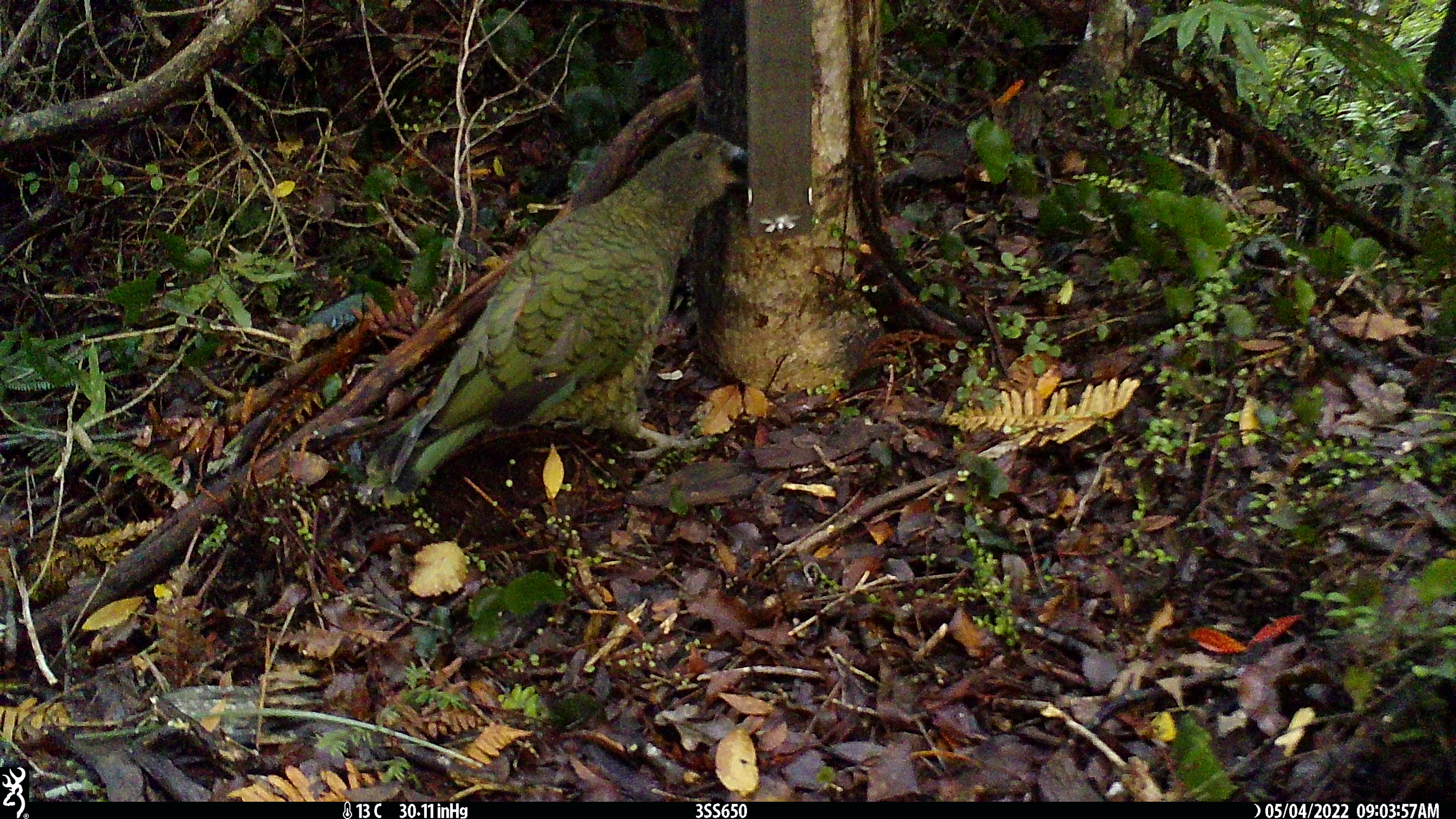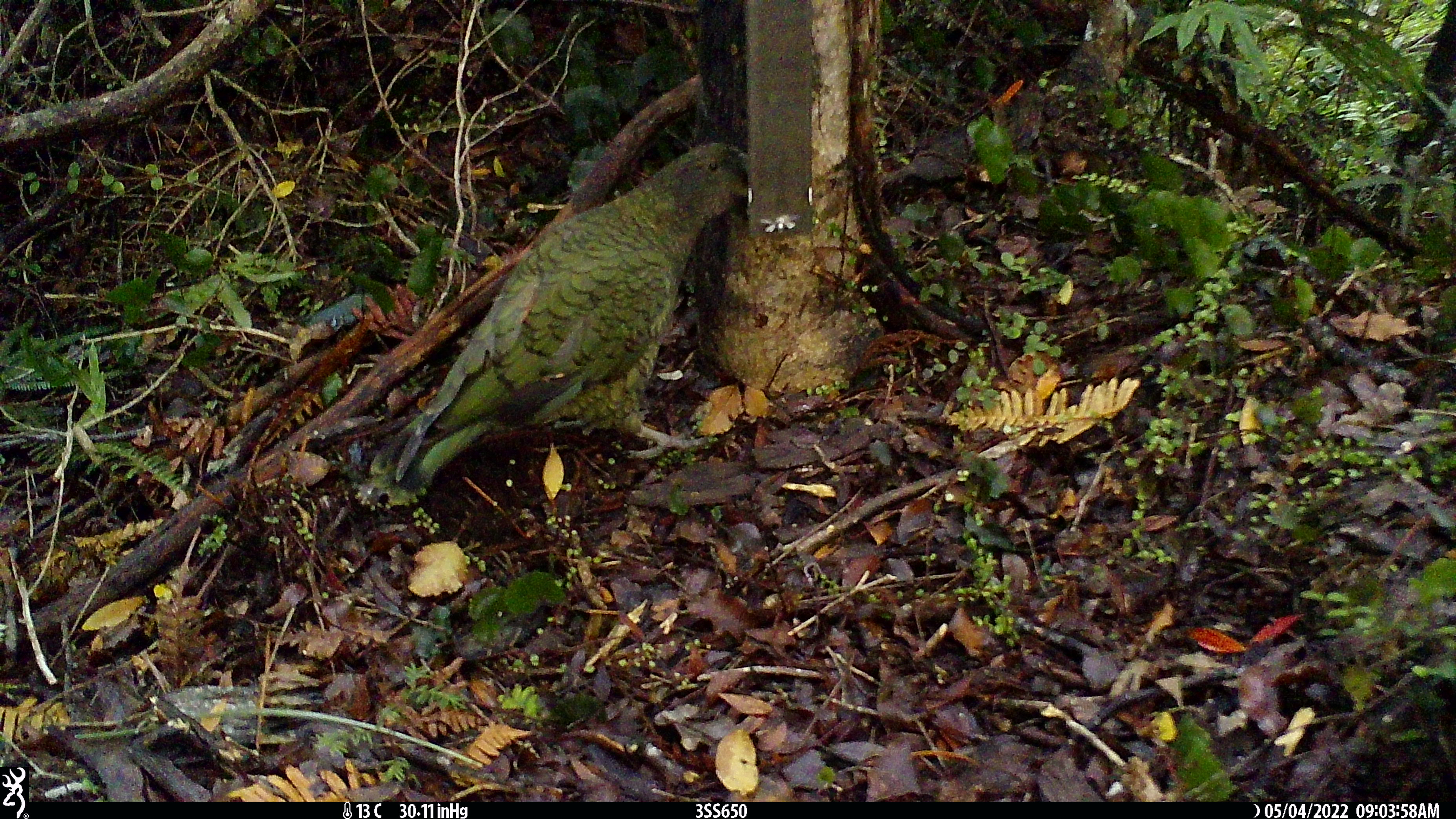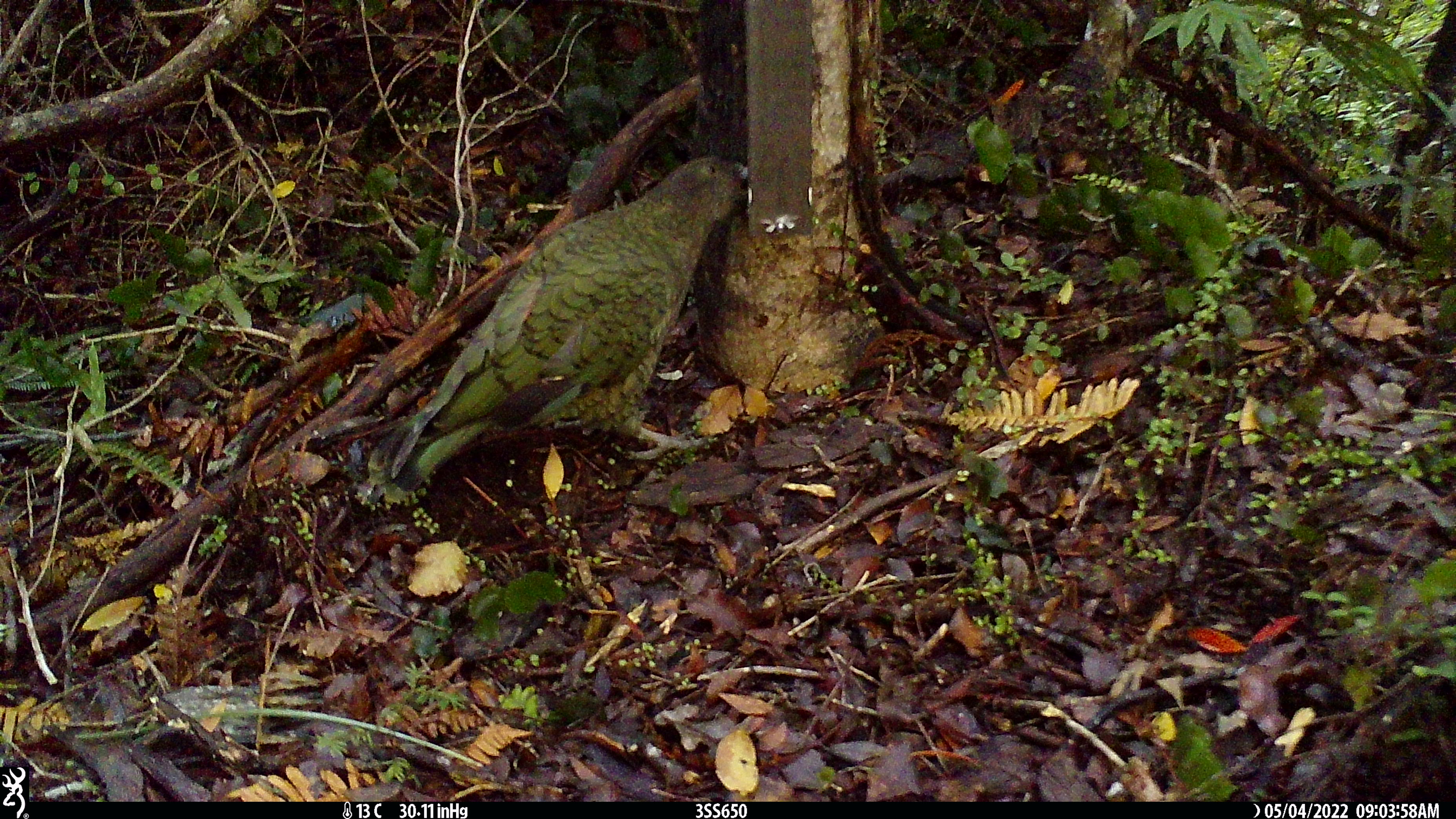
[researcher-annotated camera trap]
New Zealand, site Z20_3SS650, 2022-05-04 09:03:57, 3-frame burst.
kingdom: Animalia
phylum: Chordata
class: Aves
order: Psittaciformes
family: Strigopidae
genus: Nestor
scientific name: Nestor notabilis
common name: kea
Kea (Nestor notabilis).